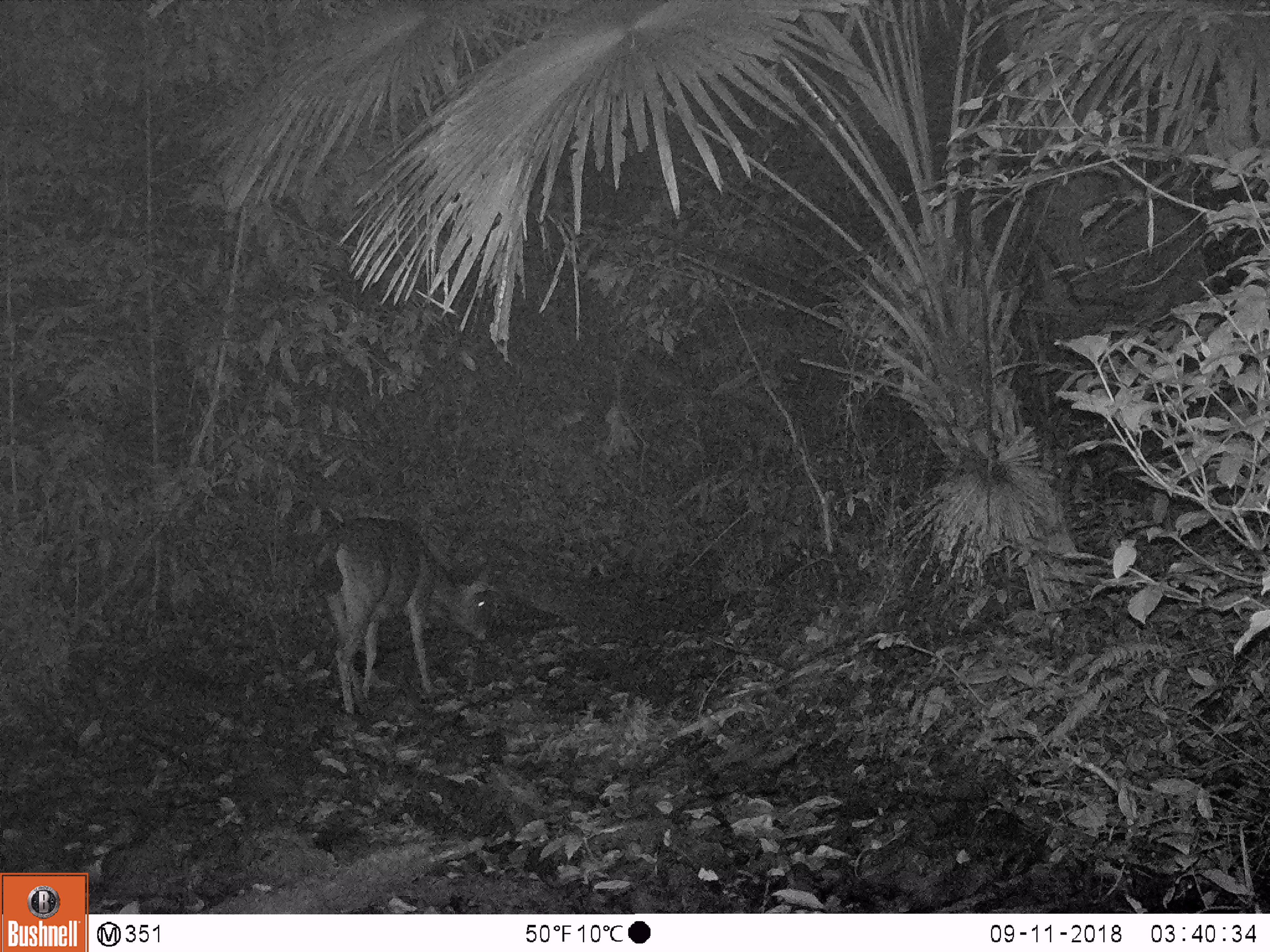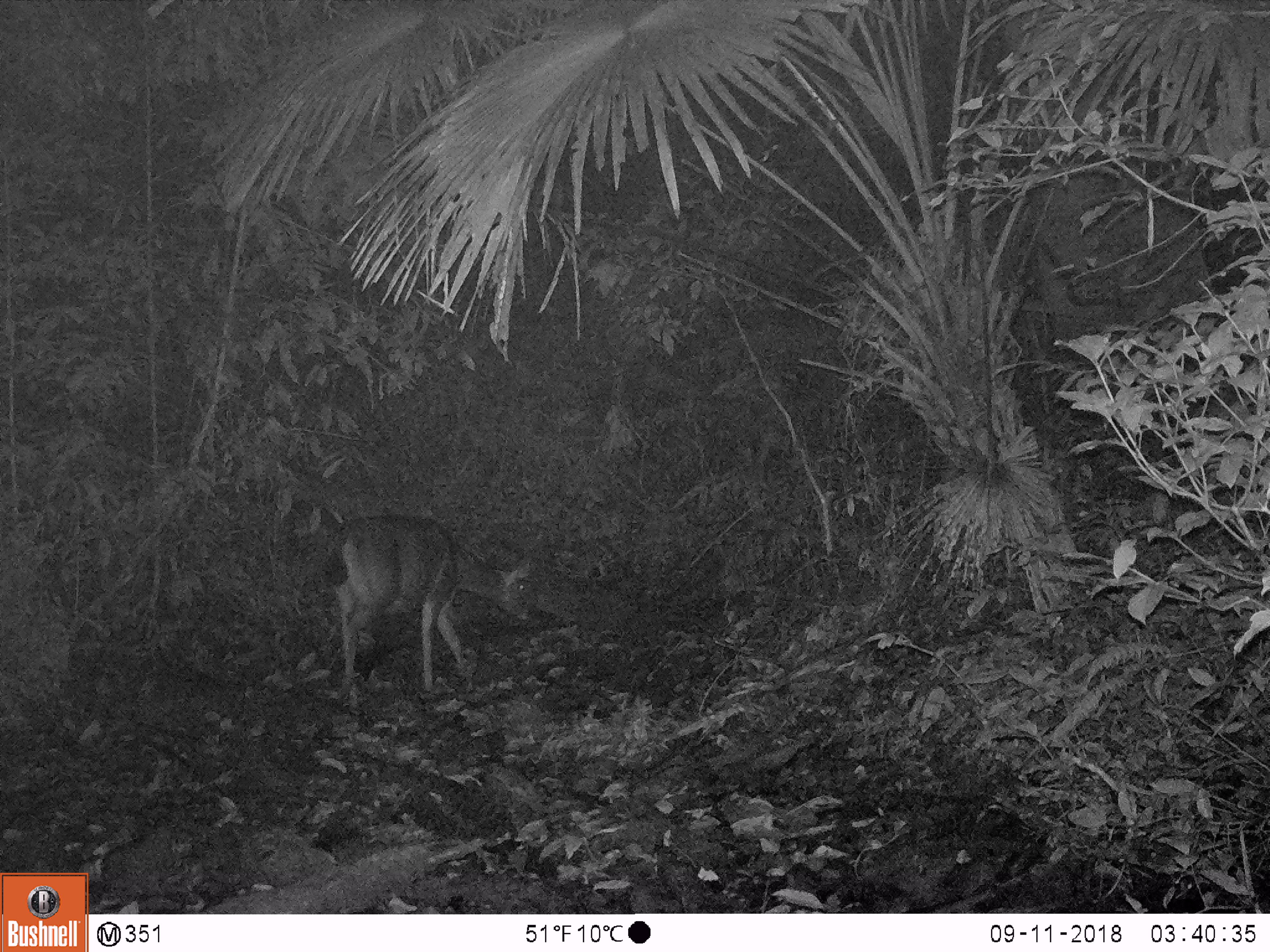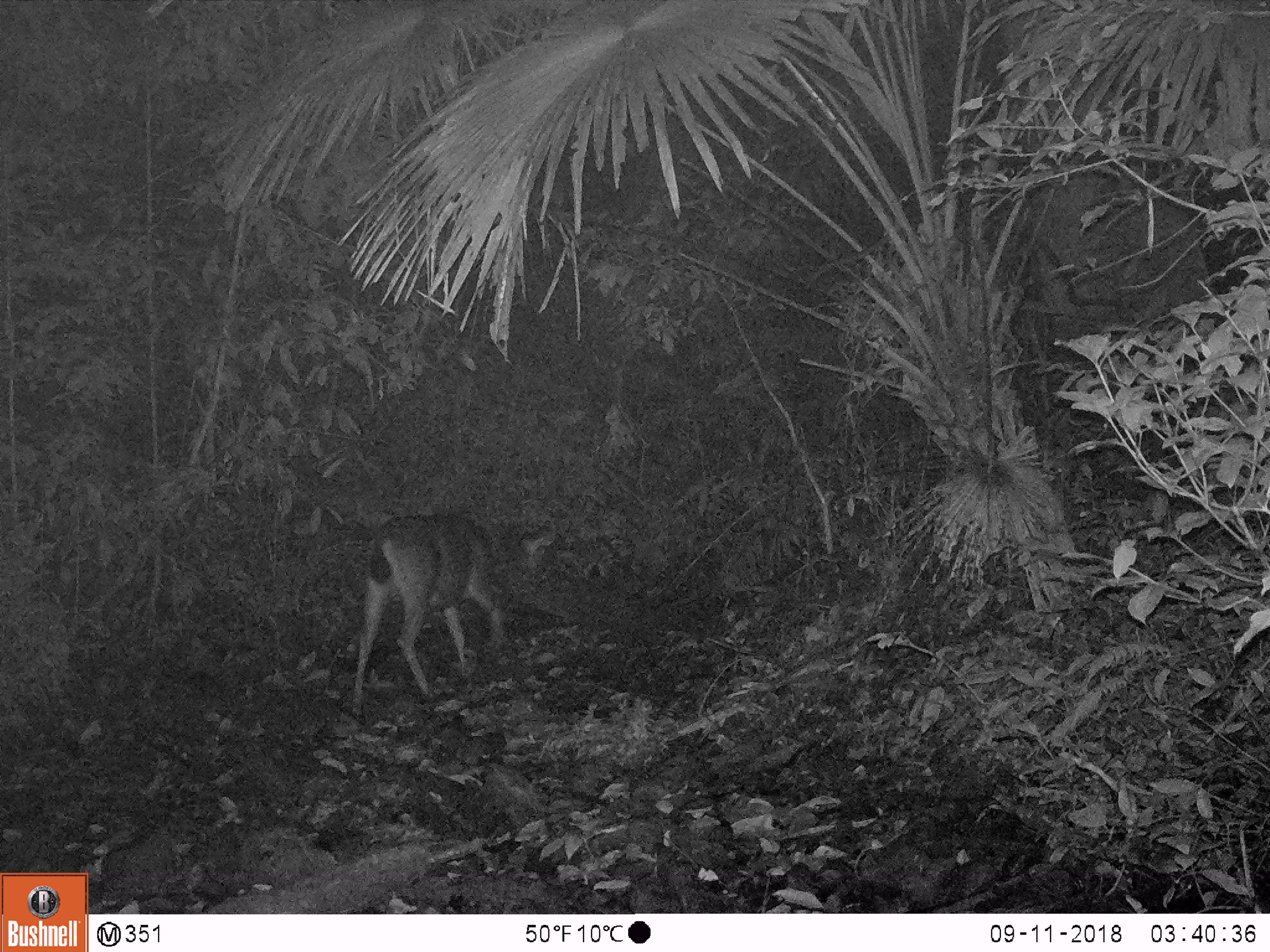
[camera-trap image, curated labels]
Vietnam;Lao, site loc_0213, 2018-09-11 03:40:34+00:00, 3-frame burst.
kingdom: Animalia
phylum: Chordata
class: Mammalia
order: Artiodactyla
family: Cervidae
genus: Rusa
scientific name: Rusa unicolor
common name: sambar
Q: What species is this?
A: Sambar (Rusa unicolor).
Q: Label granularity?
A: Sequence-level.